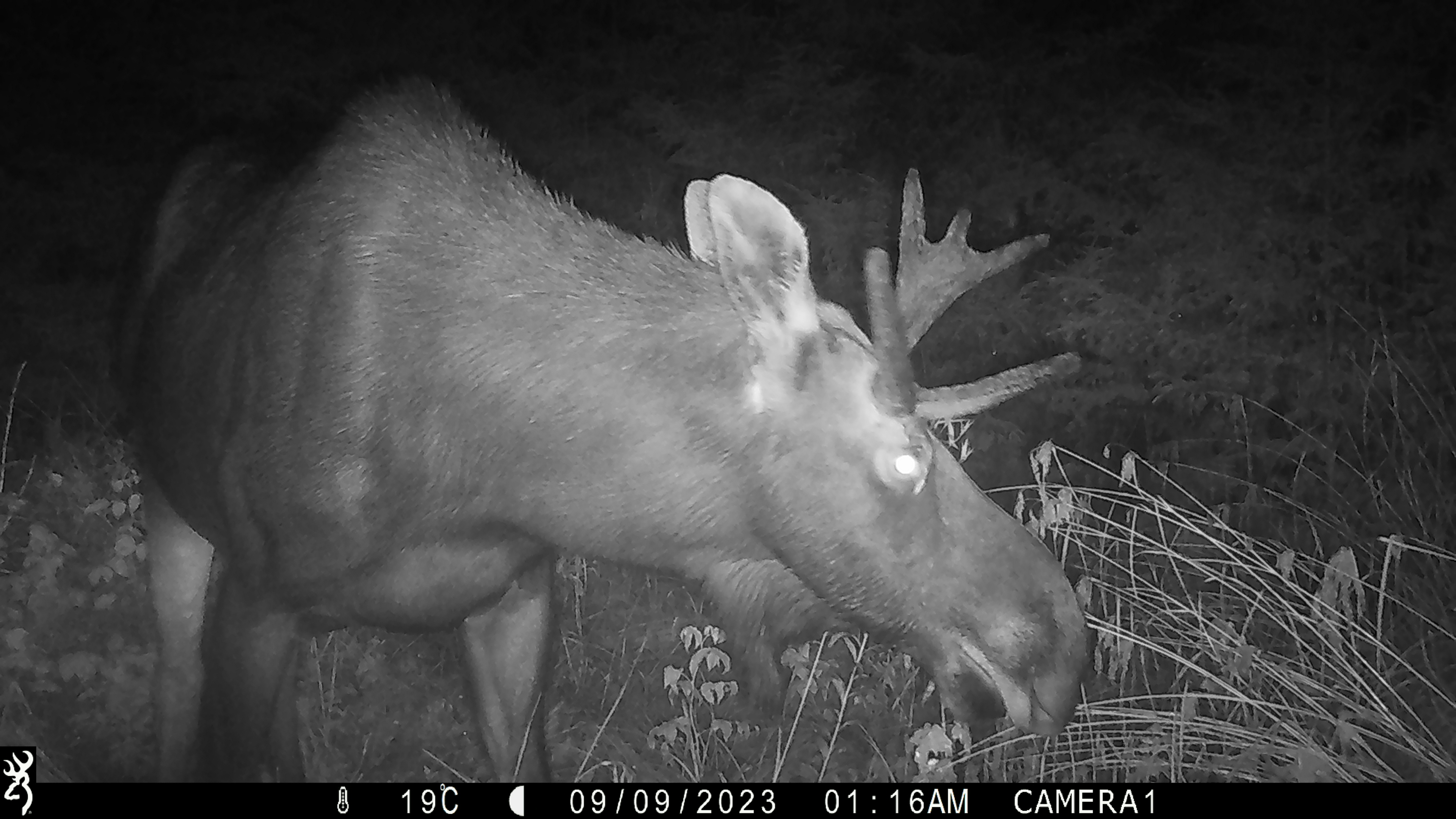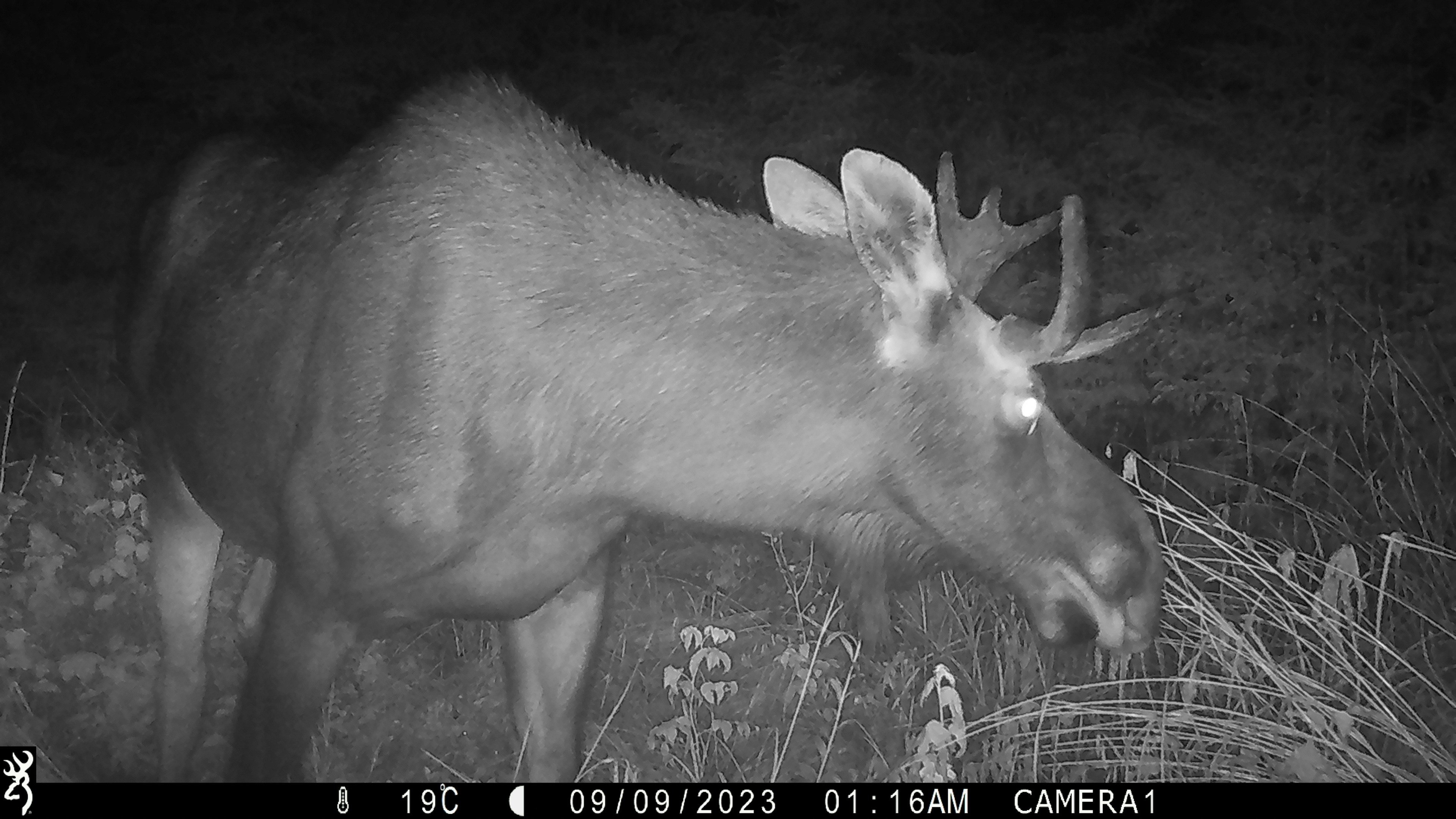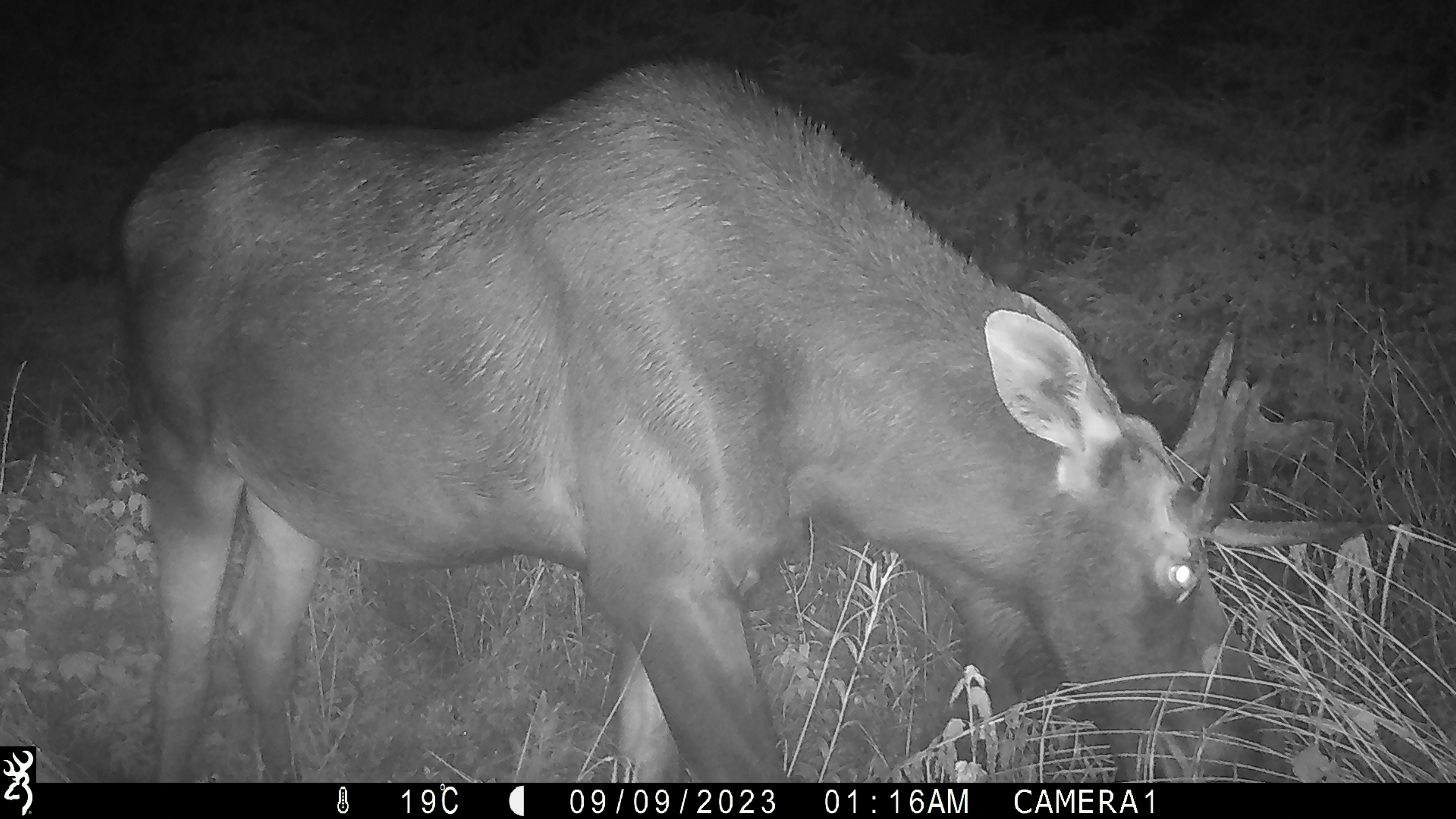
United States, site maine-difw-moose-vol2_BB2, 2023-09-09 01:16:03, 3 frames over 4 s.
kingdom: Animalia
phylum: Chordata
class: Mammalia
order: Artiodactyla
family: Cervidae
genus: Alces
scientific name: Alces alces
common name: moose